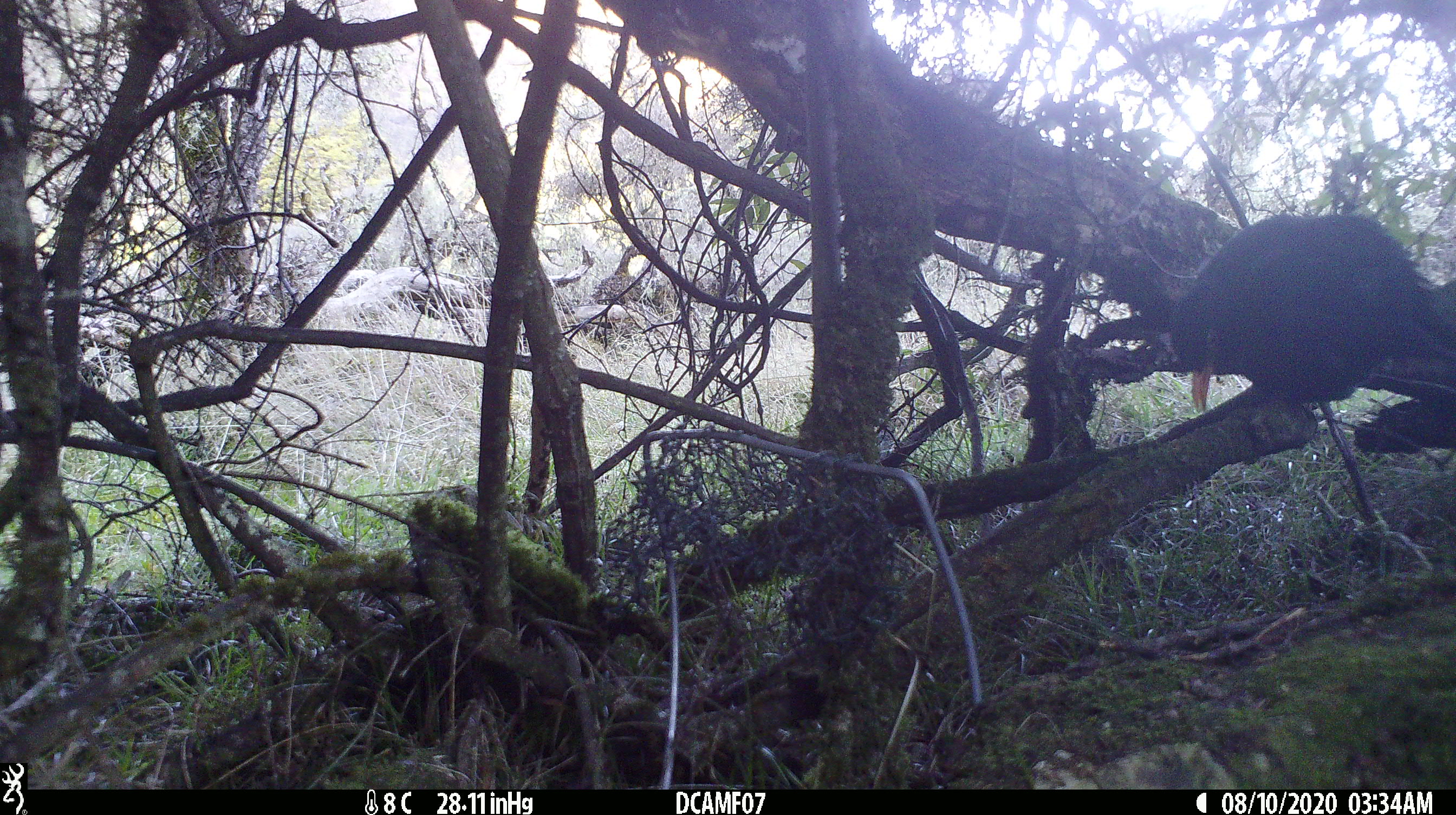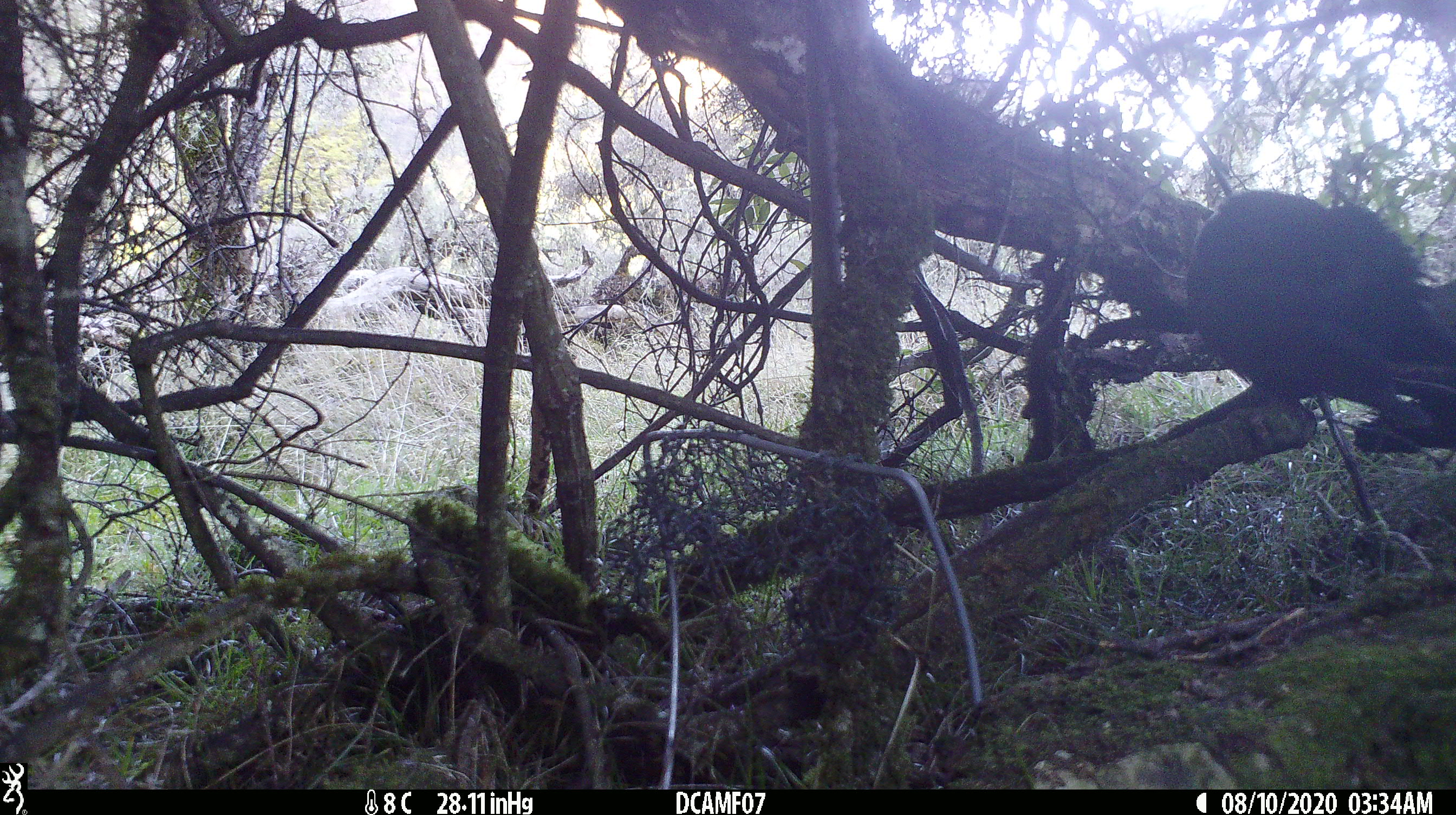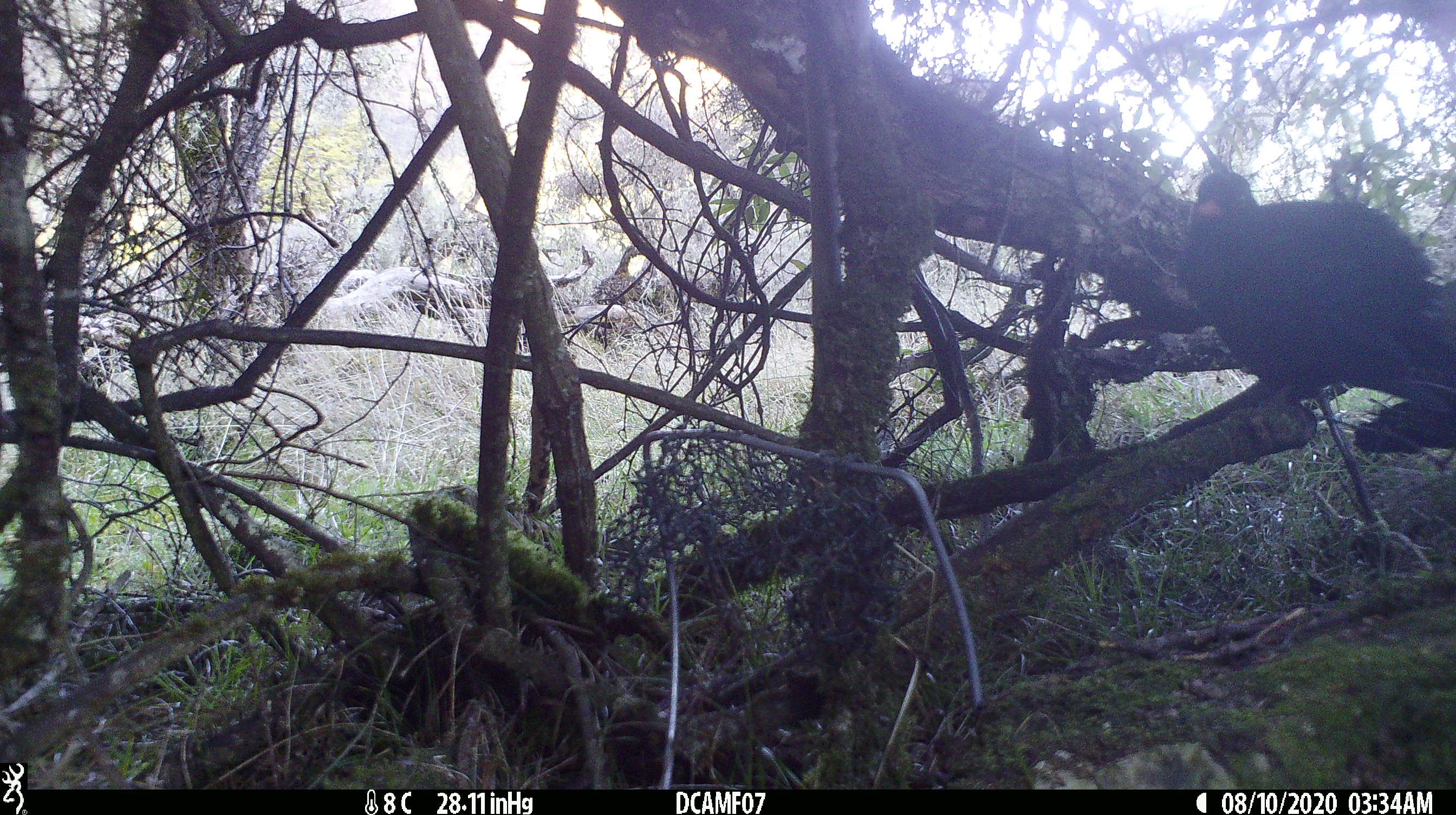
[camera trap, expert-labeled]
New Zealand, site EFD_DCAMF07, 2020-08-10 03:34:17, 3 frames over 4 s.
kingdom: Animalia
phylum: Chordata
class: Aves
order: Passeriformes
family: Turdidae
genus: Turdus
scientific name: Turdus merula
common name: eurasian blackbird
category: blackbird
Blackbird (eurasian blackbird) (Turdus merula).